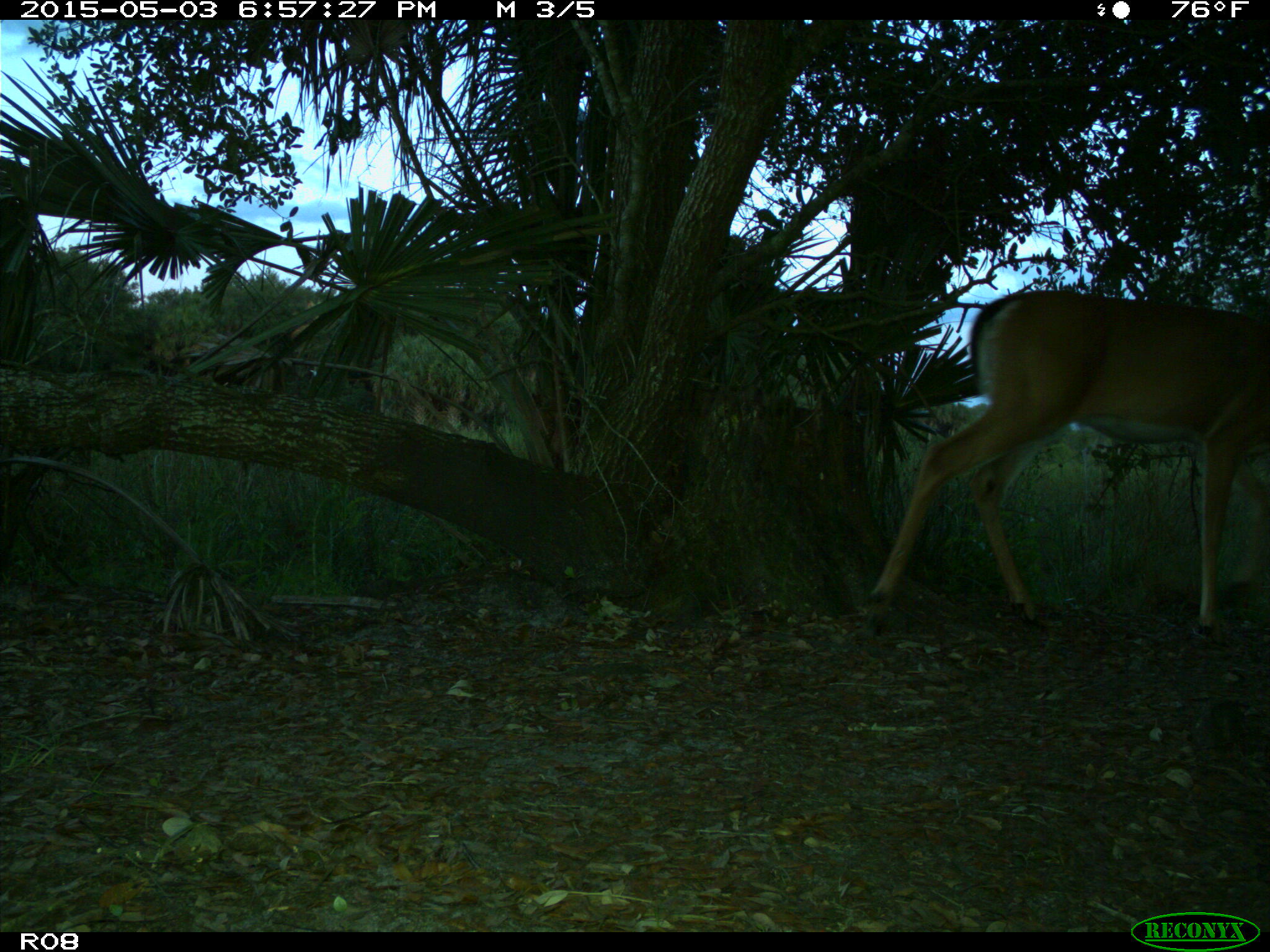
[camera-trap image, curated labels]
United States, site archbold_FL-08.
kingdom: Animalia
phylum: Chordata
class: Mammalia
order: Artiodactyla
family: Cervidae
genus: Odocoileus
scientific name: Odocoileus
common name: deer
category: unidentified deer